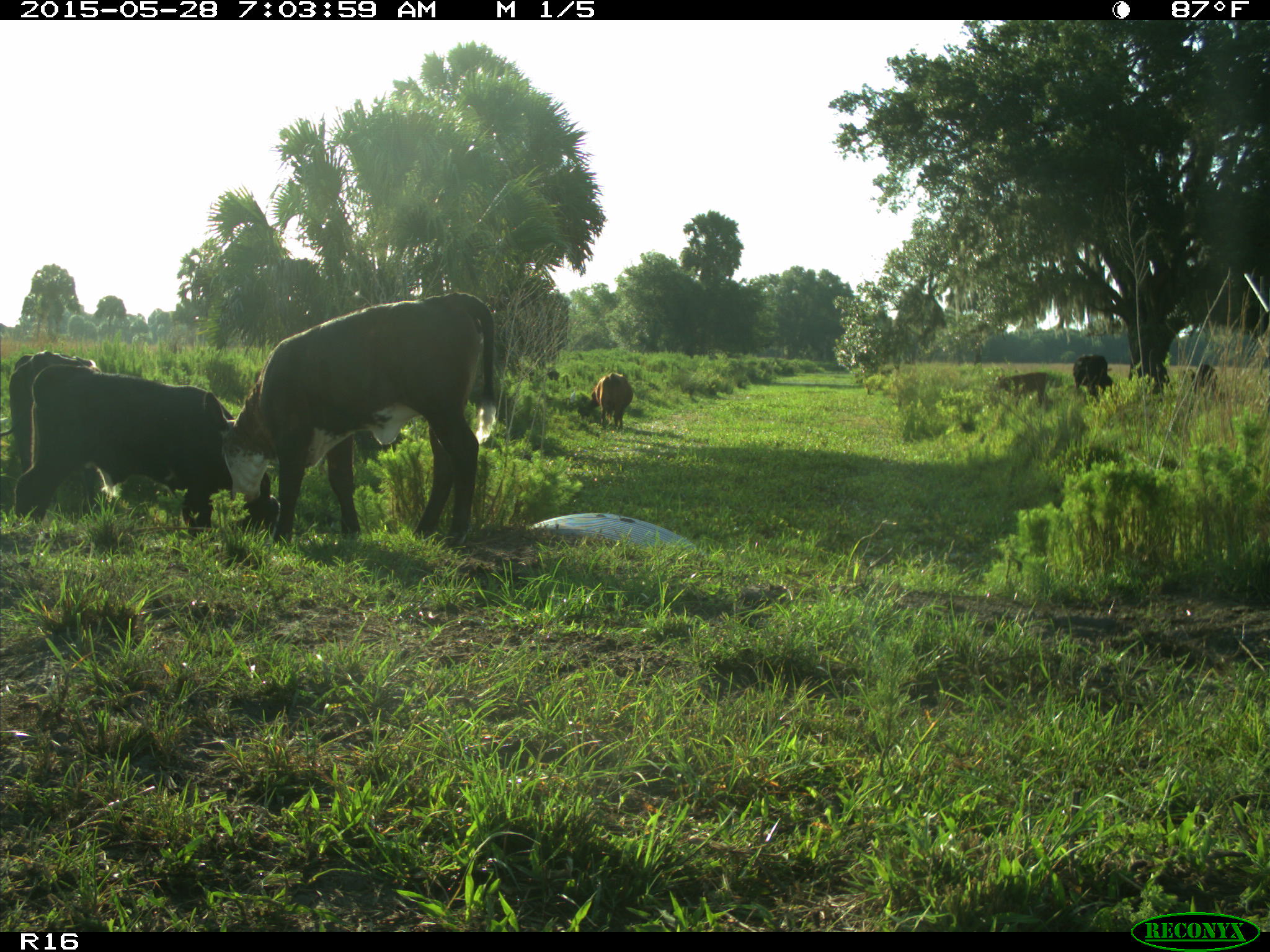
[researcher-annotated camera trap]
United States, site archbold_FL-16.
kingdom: Animalia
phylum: Chordata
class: Mammalia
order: Artiodactyla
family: Bovidae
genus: Bos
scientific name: Bos taurus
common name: domestic cow